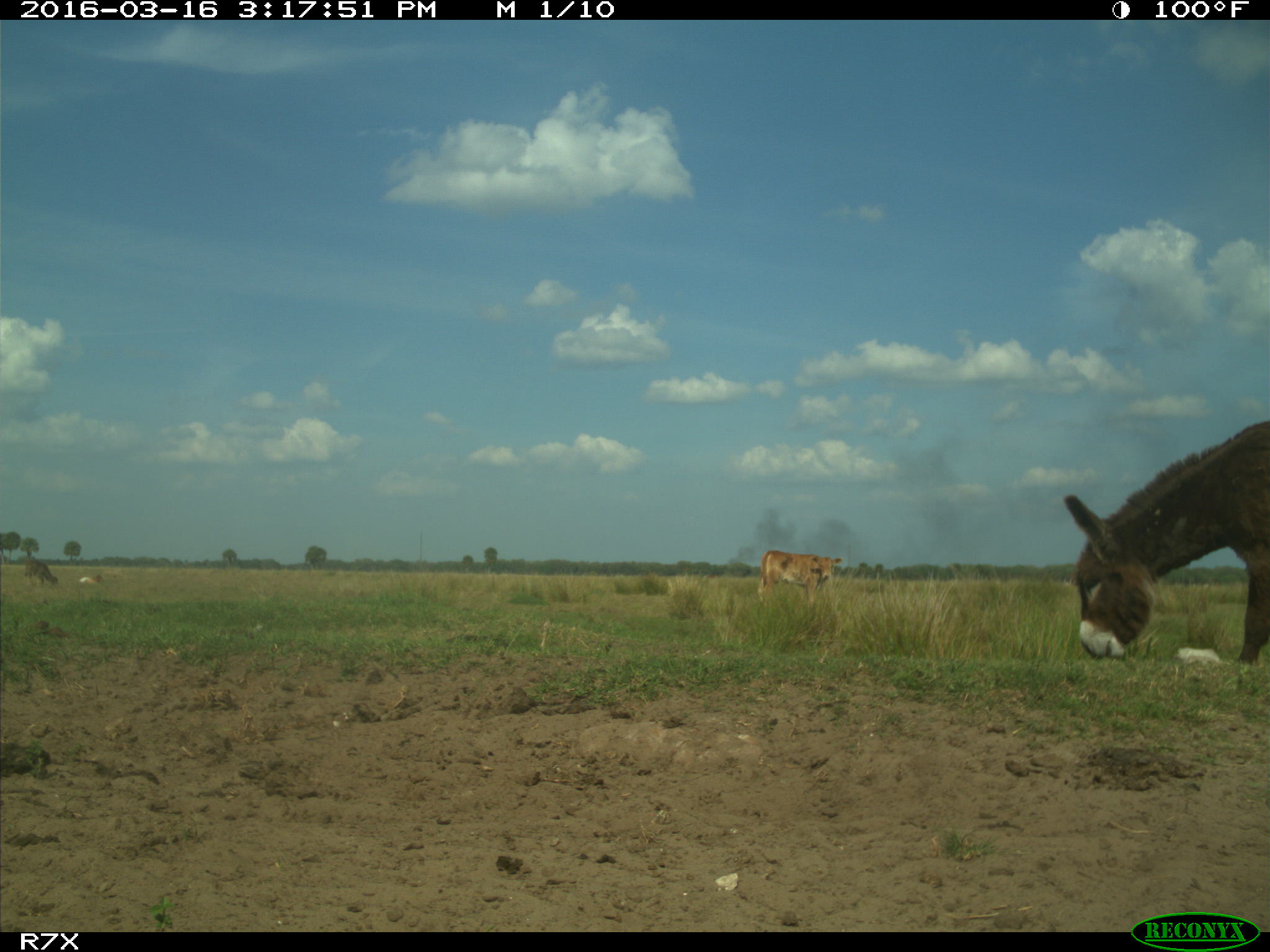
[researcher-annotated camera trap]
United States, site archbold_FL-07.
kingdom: Animalia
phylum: Chordata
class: Mammalia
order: Artiodactyla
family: Bovidae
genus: Bos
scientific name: Bos taurus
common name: domestic cow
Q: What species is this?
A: Bos taurus (domestic cow).